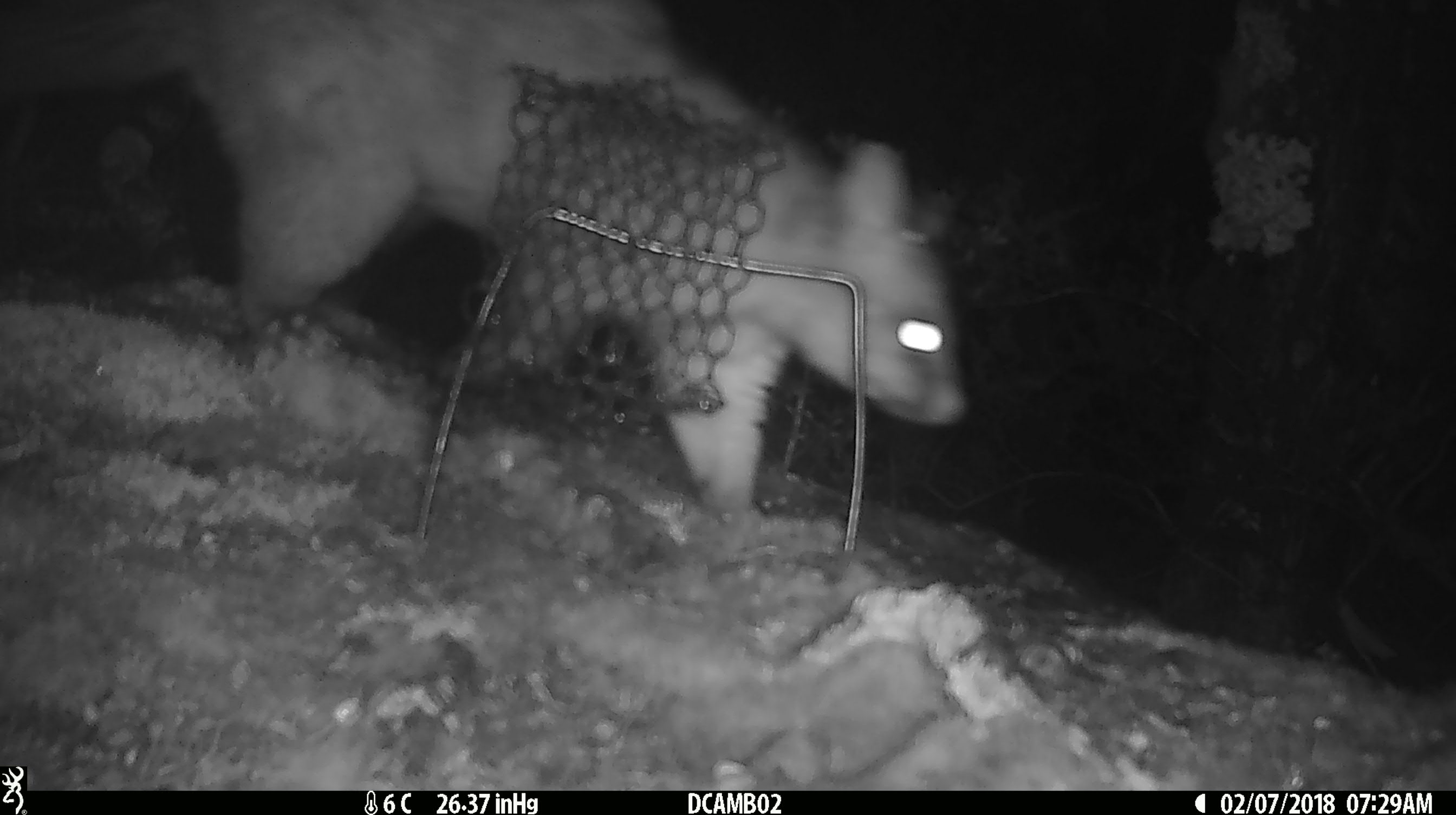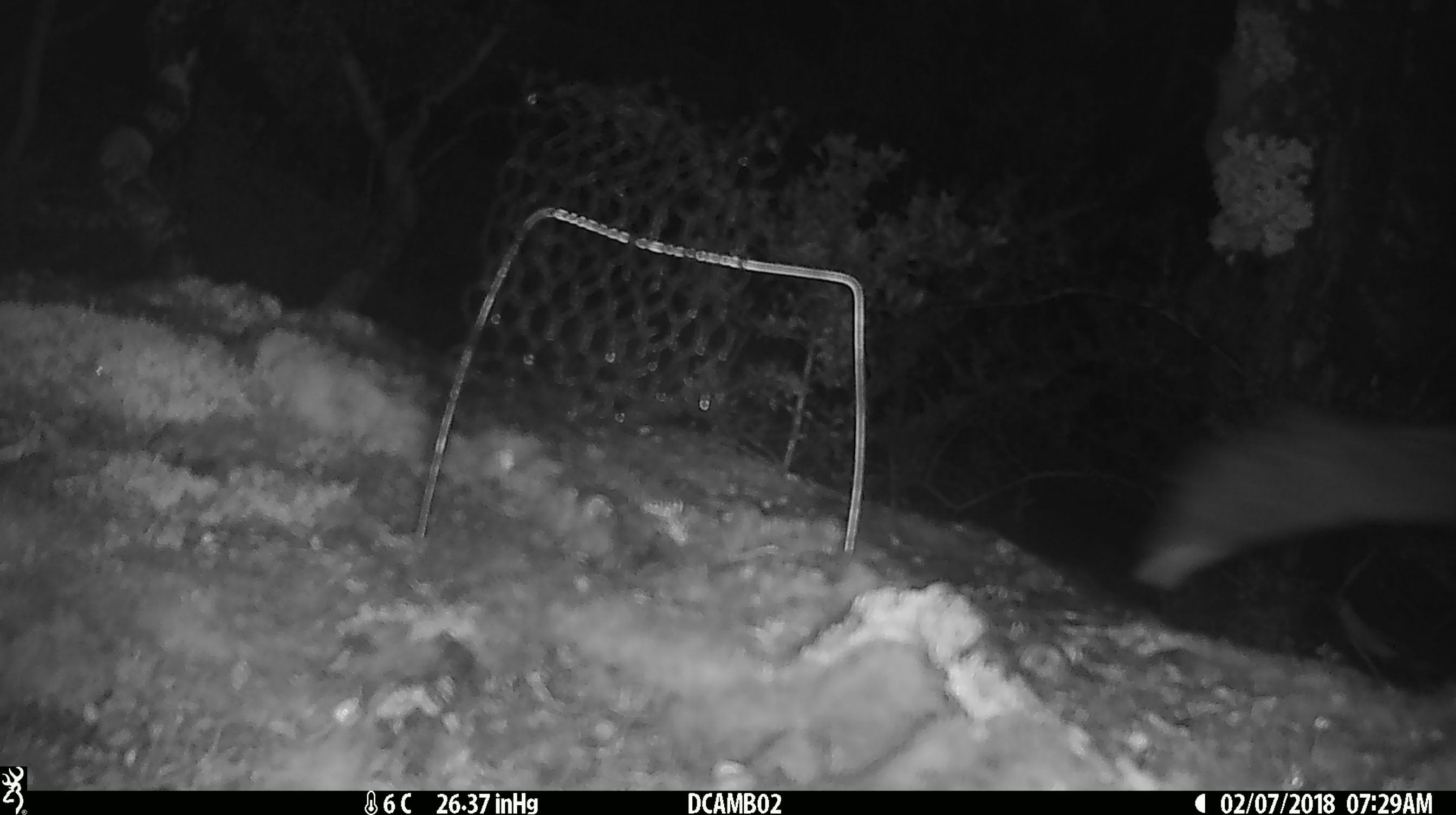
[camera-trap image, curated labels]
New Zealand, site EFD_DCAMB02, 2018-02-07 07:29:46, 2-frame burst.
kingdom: Animalia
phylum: Chordata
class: Mammalia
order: Diprotodontia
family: Phalangeridae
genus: Trichosurus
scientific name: Trichosurus vulpecula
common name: common brushtail possum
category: possum